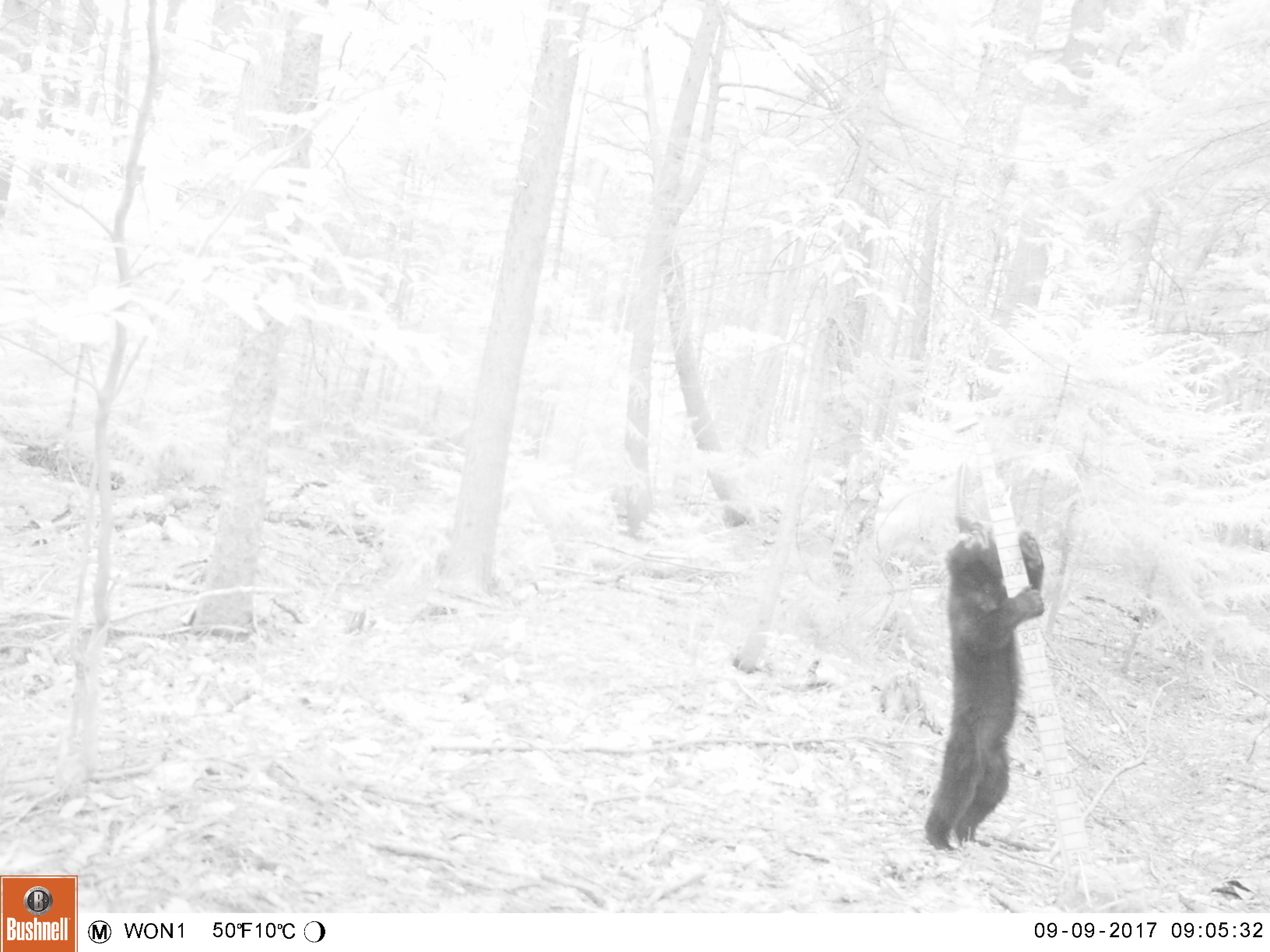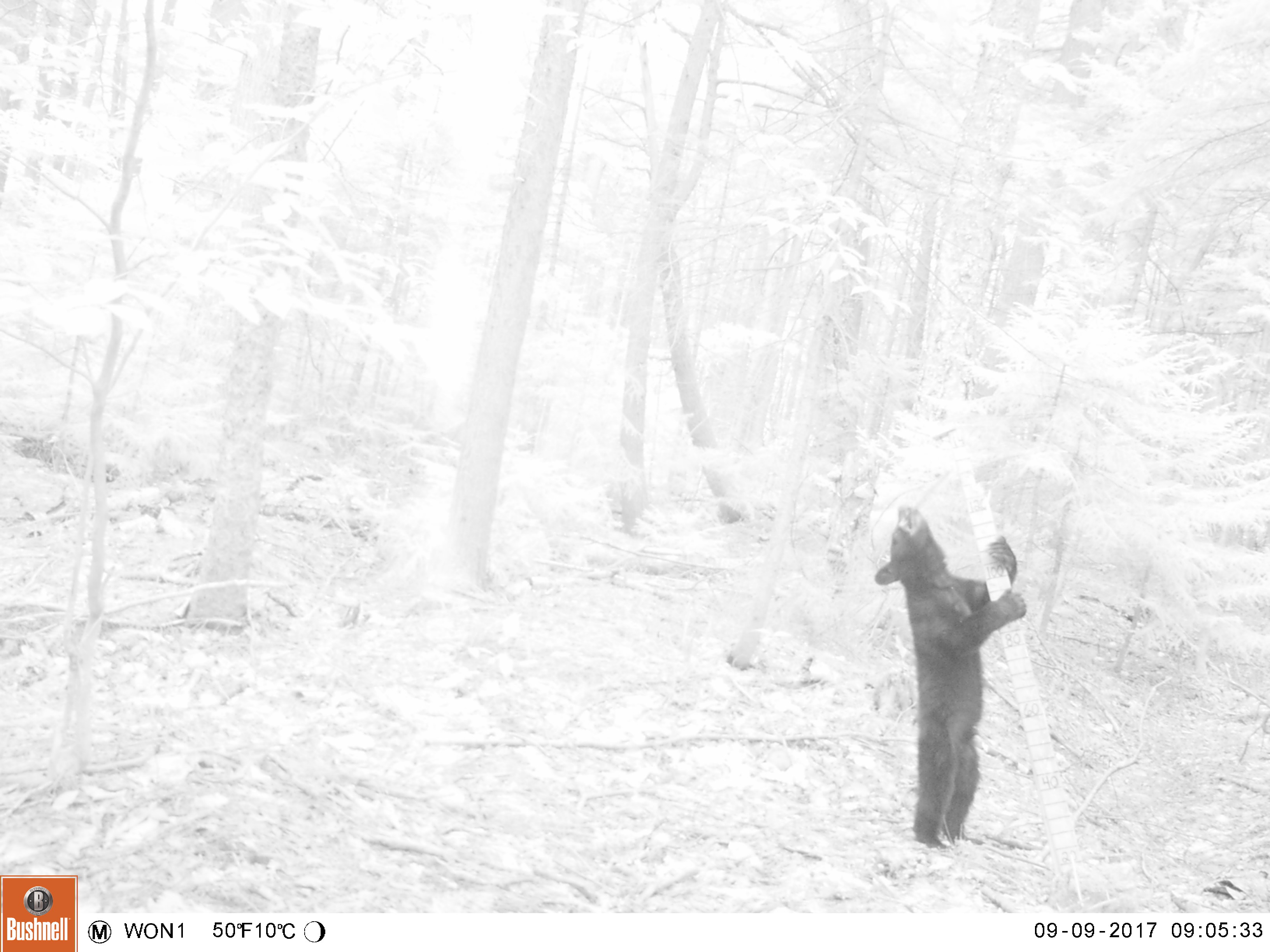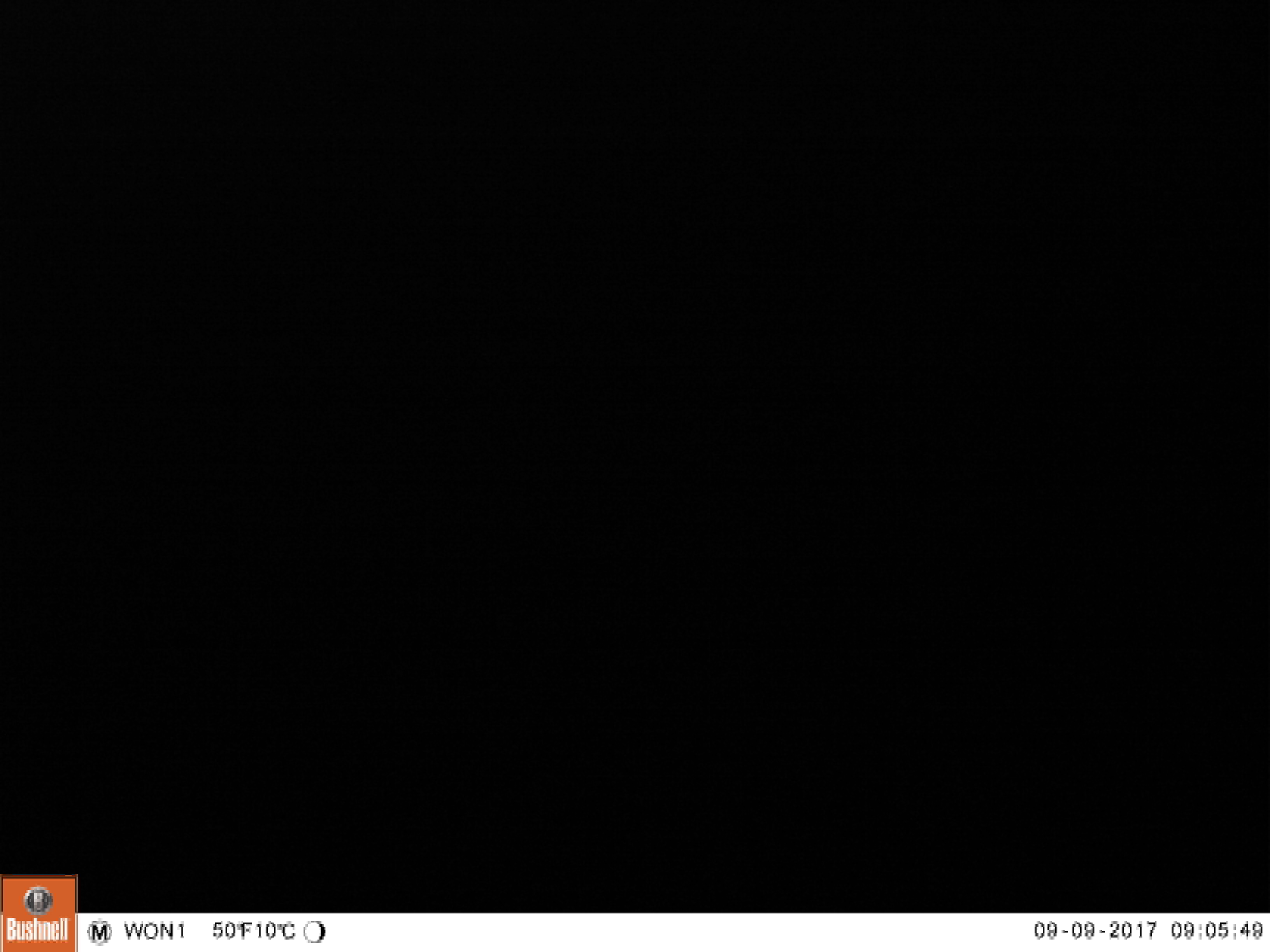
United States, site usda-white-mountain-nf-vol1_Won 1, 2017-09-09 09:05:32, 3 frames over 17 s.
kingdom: Animalia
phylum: Chordata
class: Mammalia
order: Carnivora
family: Ursidae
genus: Ursus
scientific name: Ursus americanus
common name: black bear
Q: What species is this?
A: Black bear (Ursus americanus).